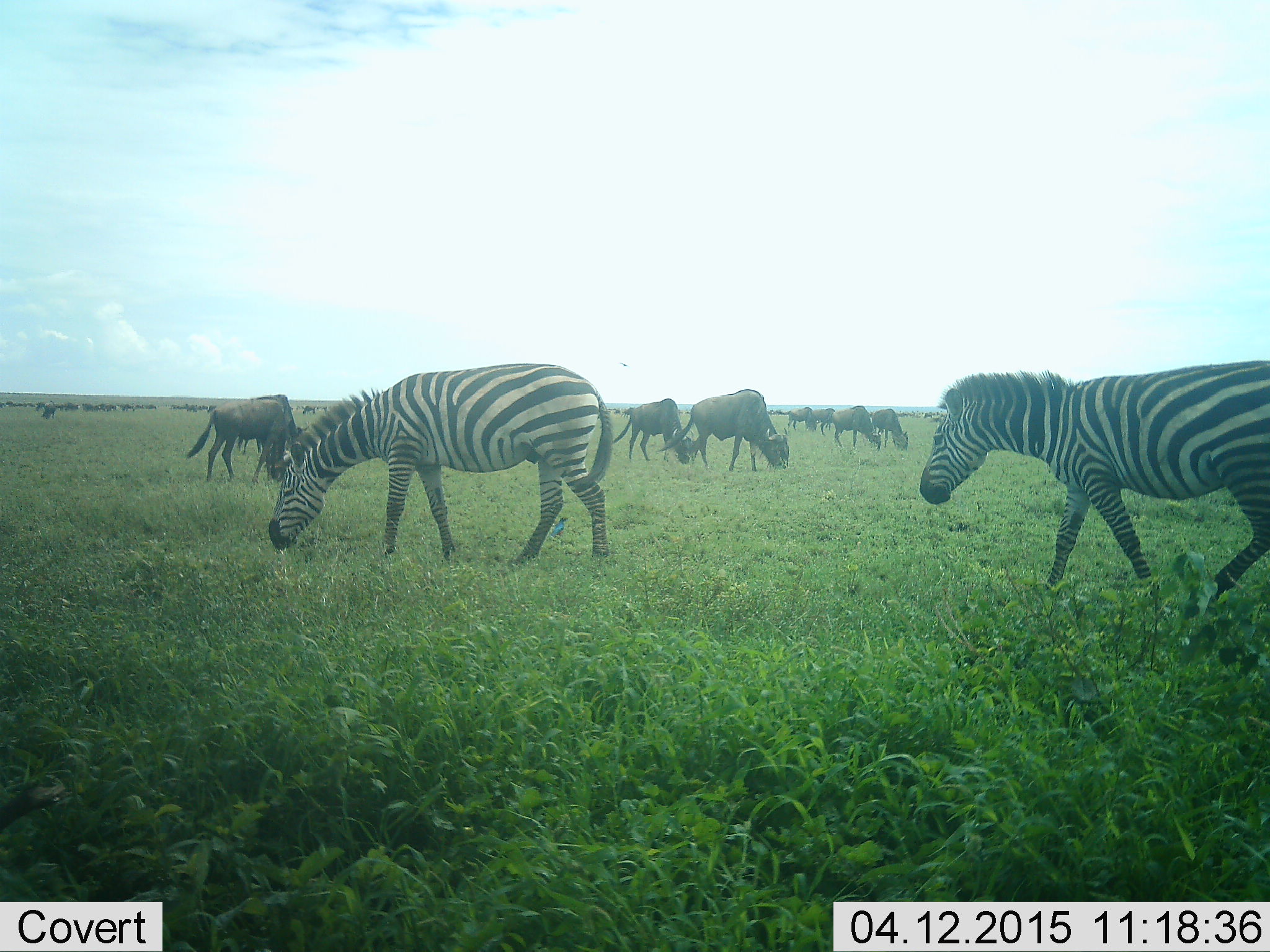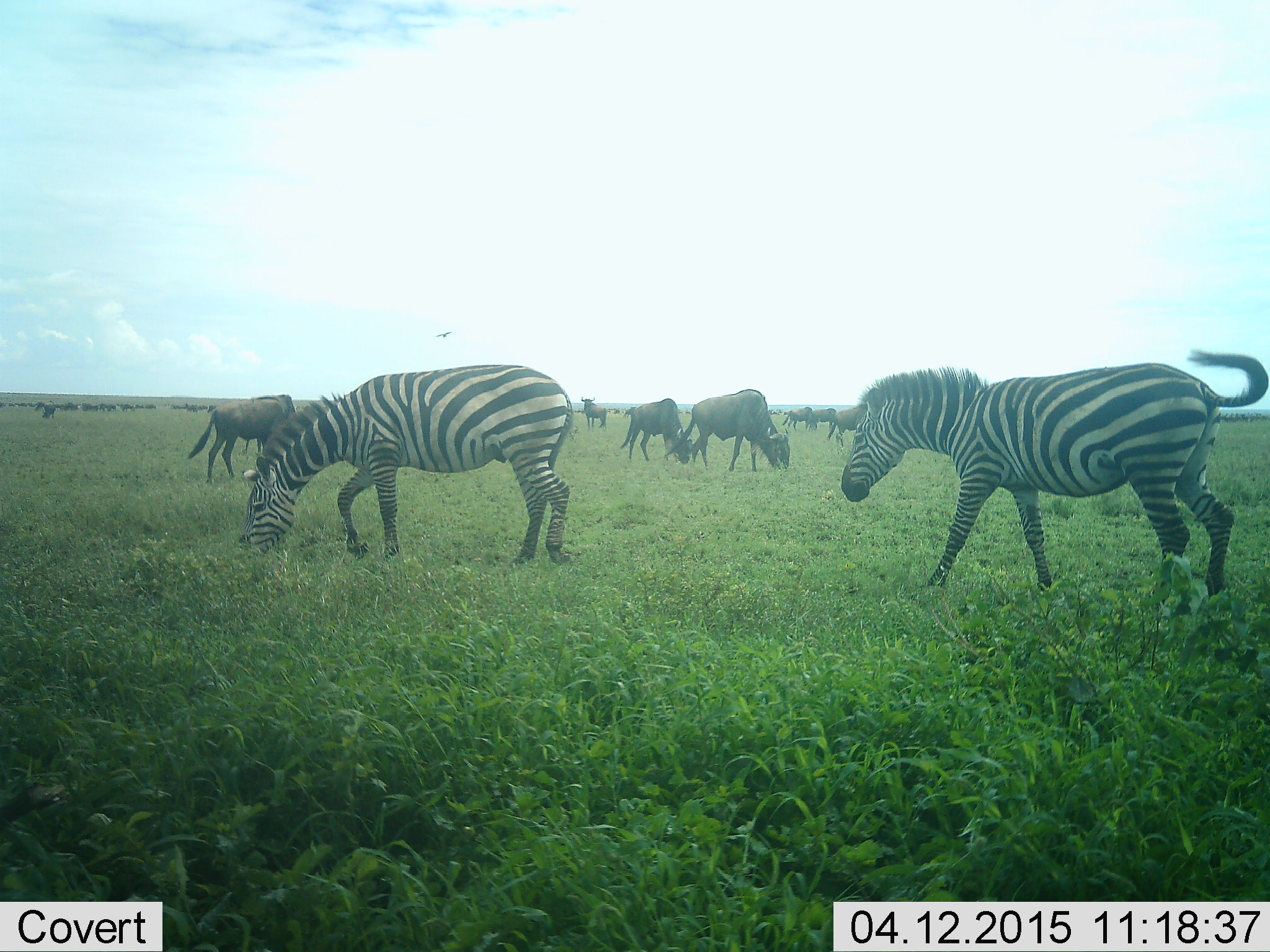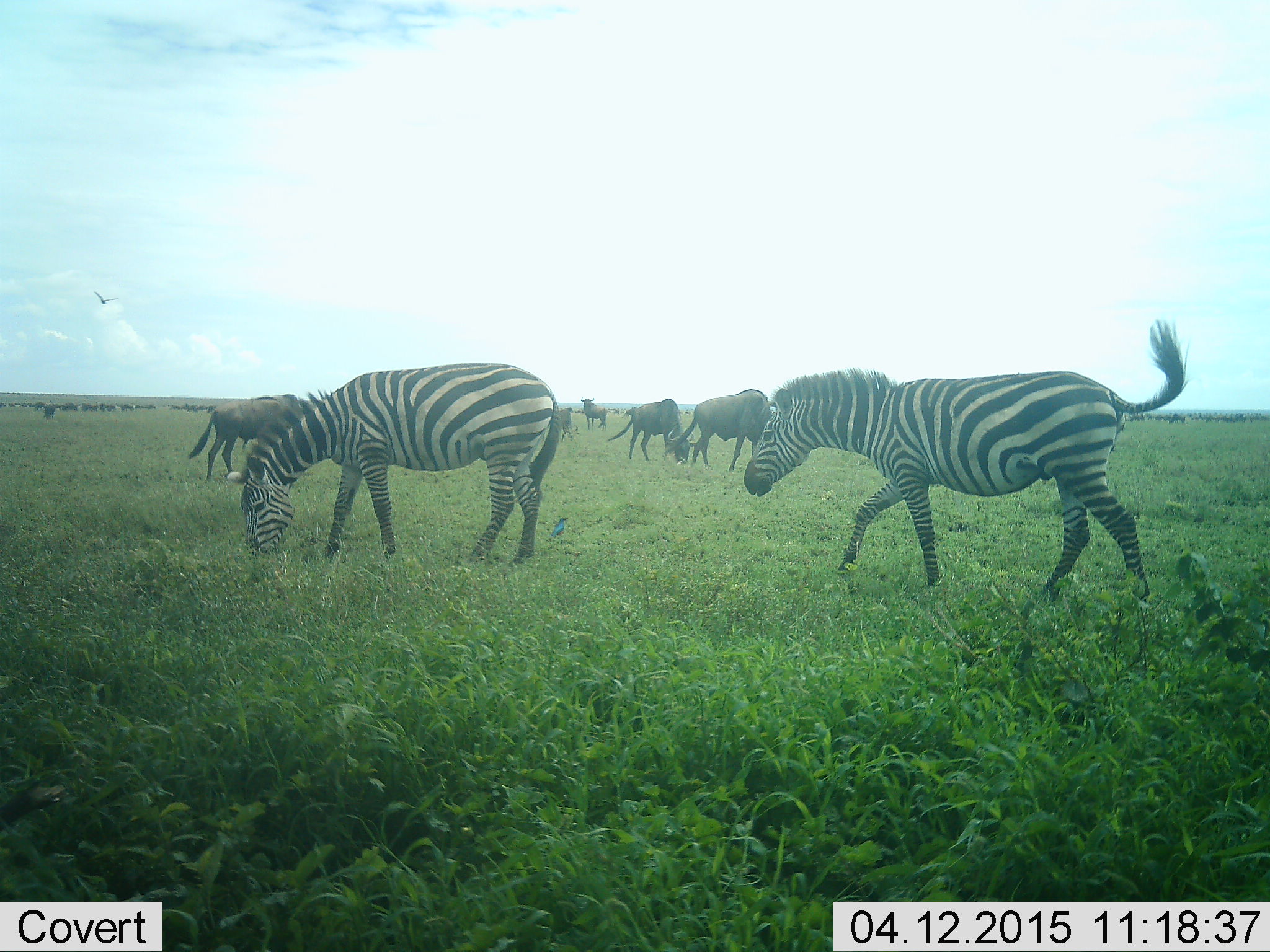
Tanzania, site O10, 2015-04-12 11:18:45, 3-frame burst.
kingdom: Animalia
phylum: Chordata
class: Mammalia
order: Artiodactyla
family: Bovidae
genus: Connochaetes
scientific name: Connochaetes taurinus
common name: blue wildebeest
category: wildebeest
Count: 11-50.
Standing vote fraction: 67%.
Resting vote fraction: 8%.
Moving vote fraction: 8%.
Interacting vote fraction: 0%.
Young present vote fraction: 0%.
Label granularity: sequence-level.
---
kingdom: Animalia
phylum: Chordata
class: Mammalia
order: Perissodactyla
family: Equidae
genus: Equus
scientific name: Equus quagga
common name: plains zebra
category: zebra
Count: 2.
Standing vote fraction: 14%.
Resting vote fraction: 7%.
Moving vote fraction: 86%.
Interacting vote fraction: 0%.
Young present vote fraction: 0%.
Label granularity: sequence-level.